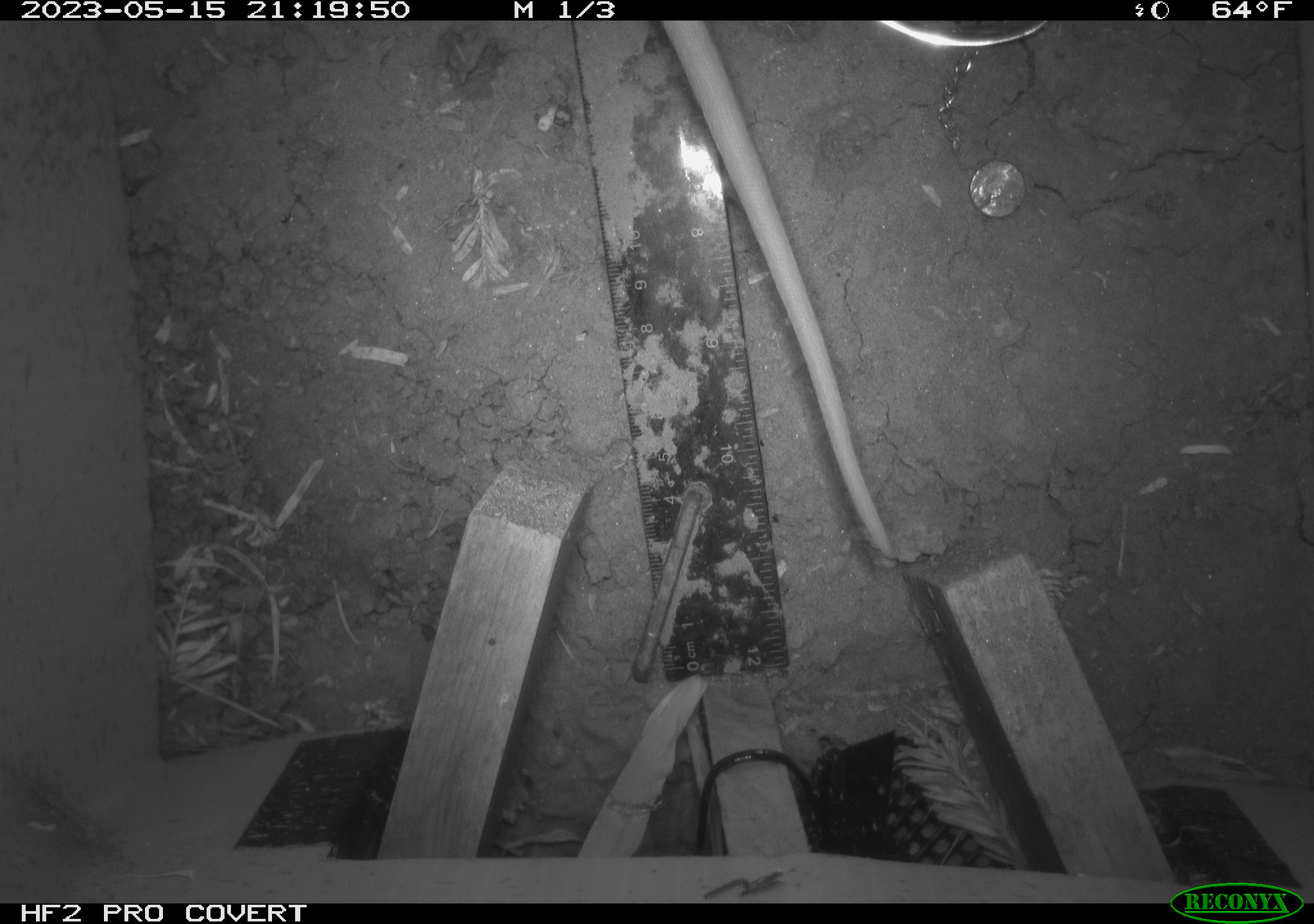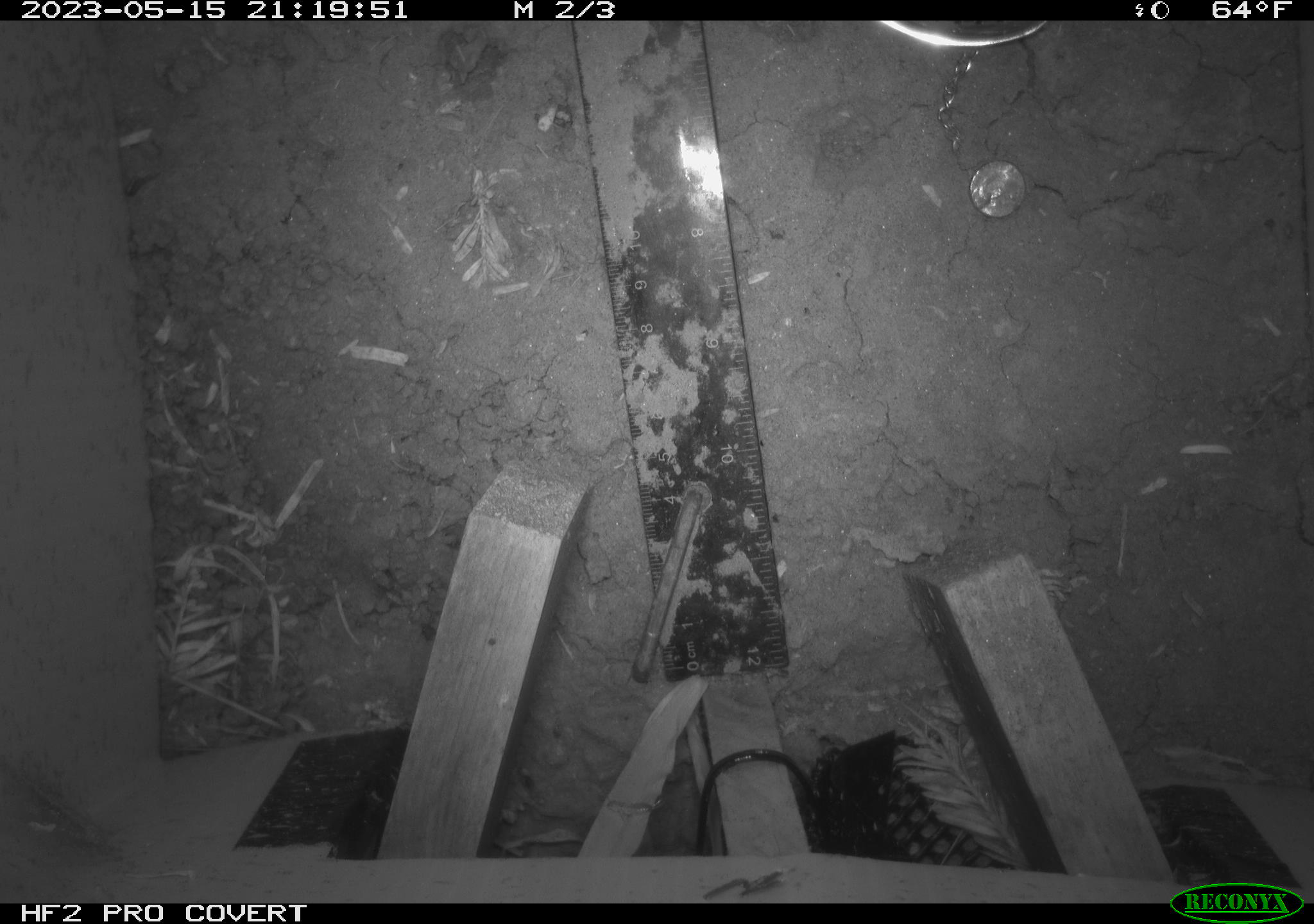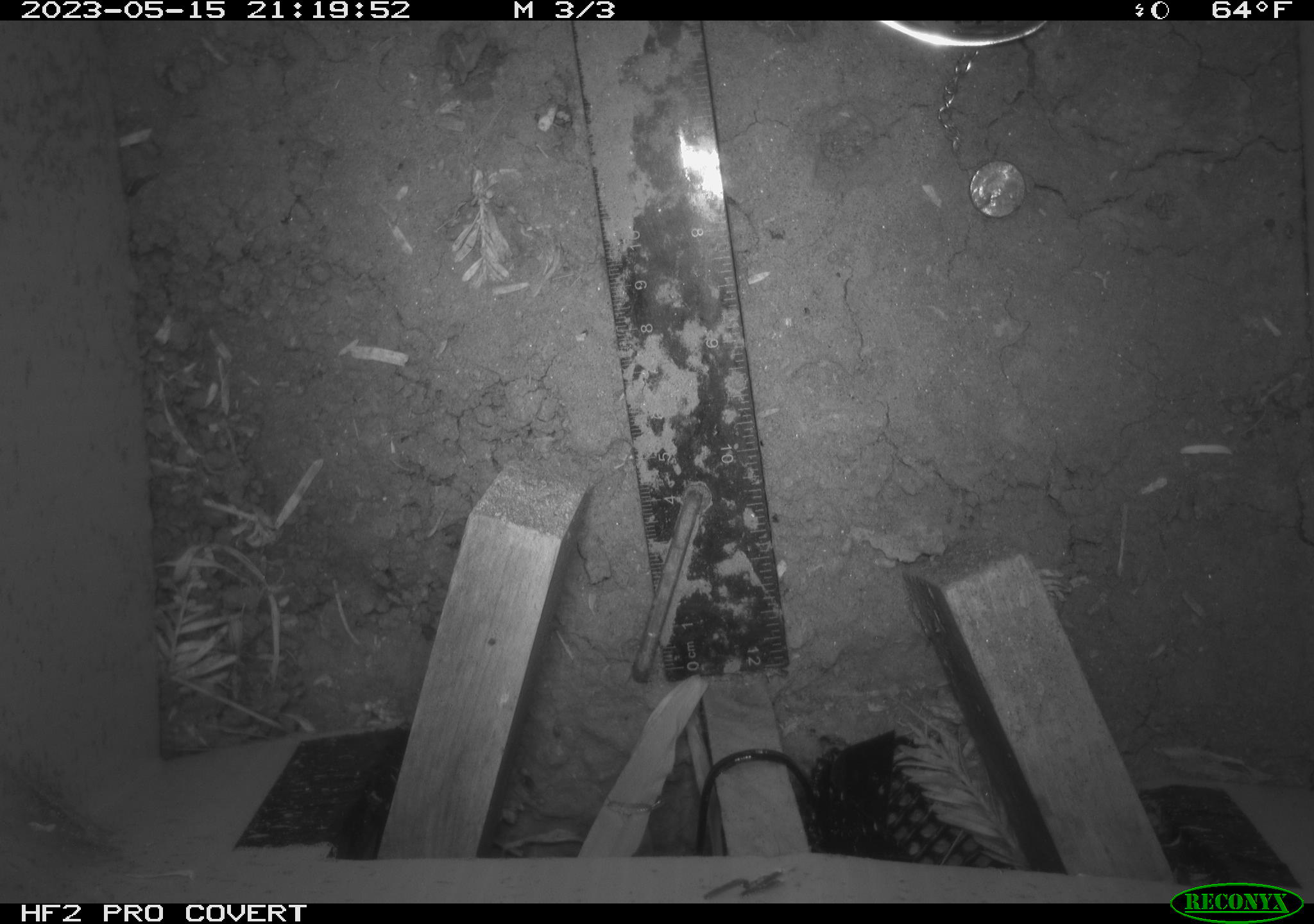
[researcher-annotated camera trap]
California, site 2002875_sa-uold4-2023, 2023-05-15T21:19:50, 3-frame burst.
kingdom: Animalia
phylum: Chordata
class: Mammalia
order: Didelphimorphia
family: Didelphidae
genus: Didelphis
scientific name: Didelphis virginiana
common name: virginia opossum